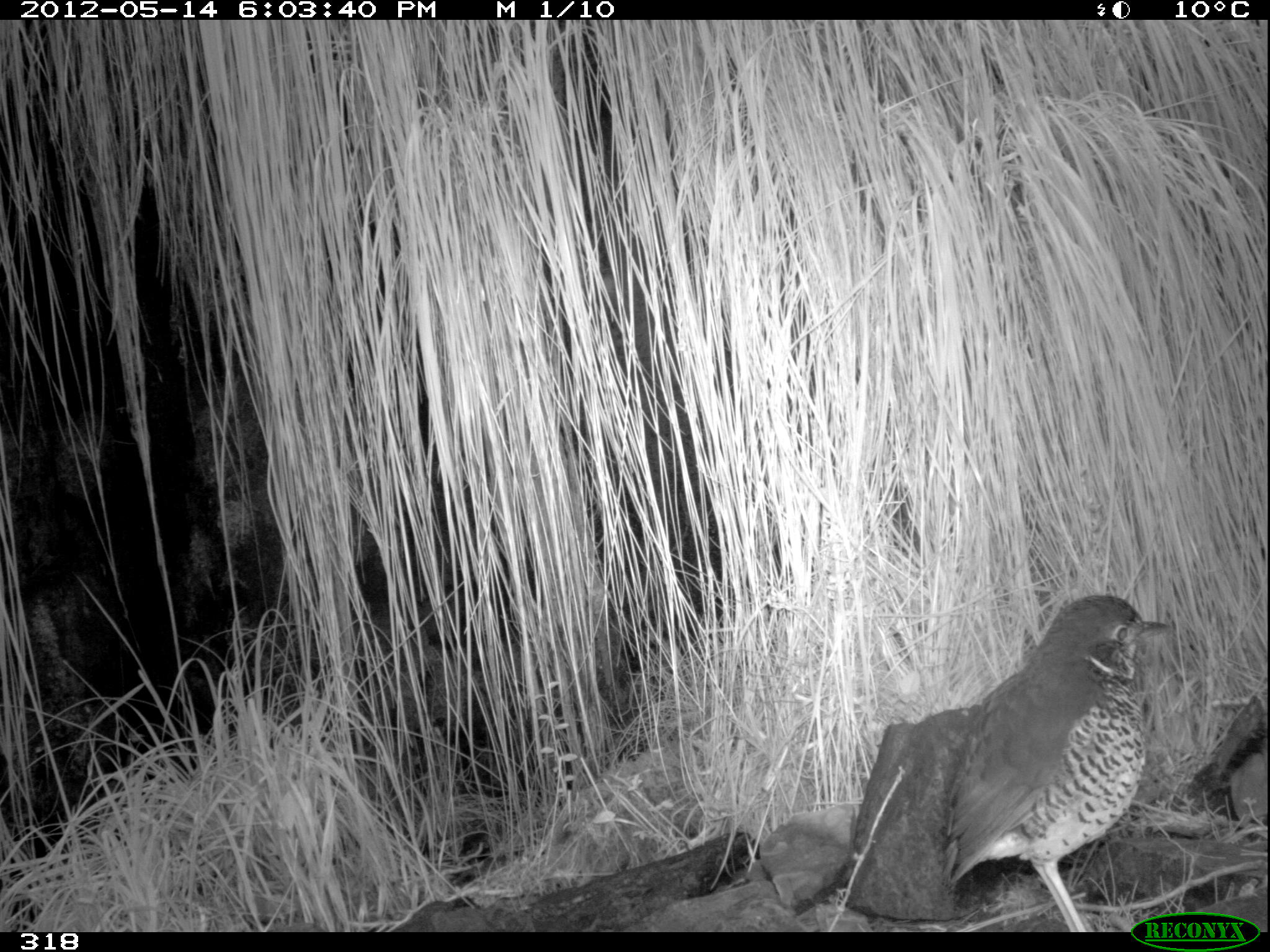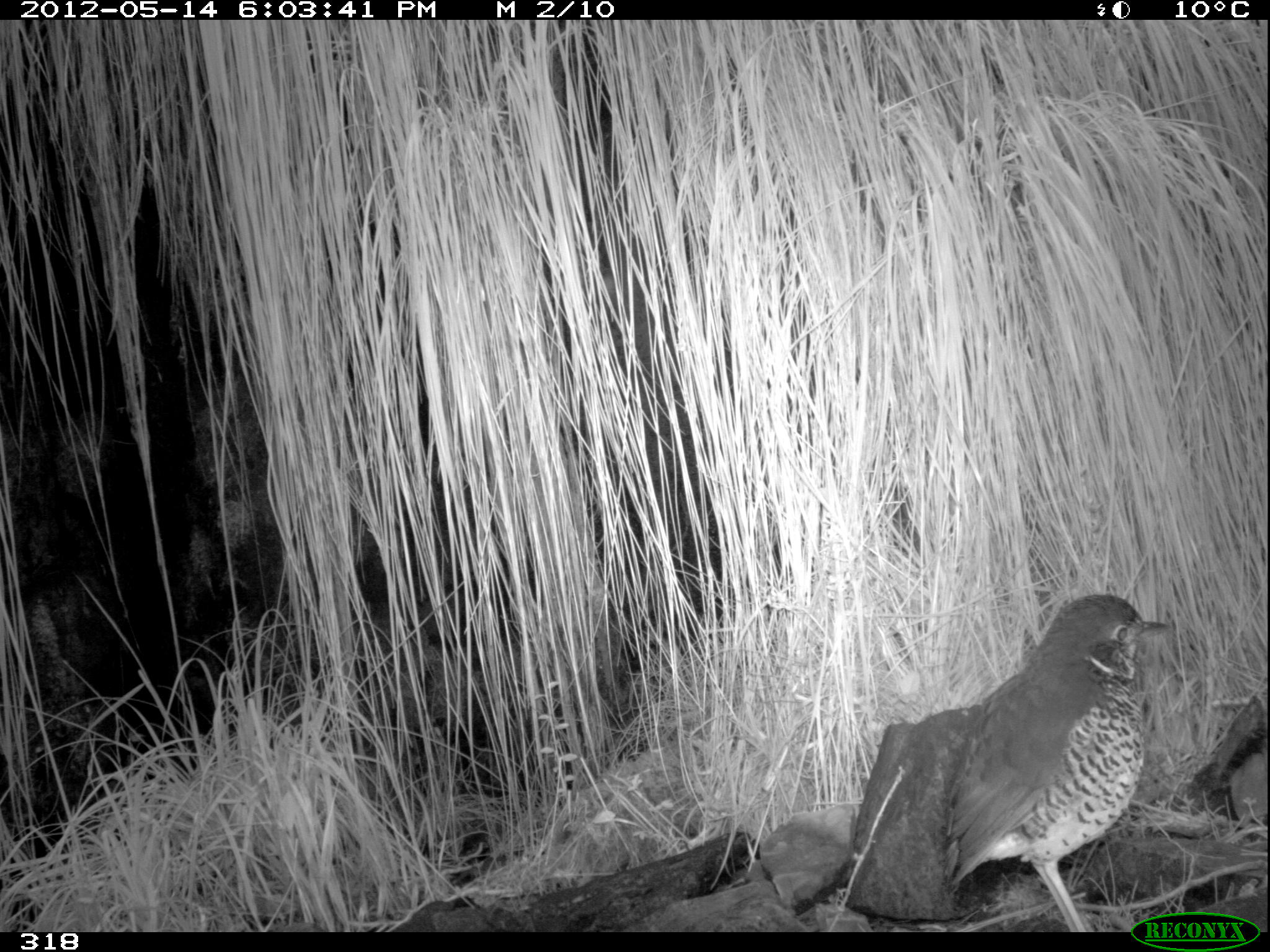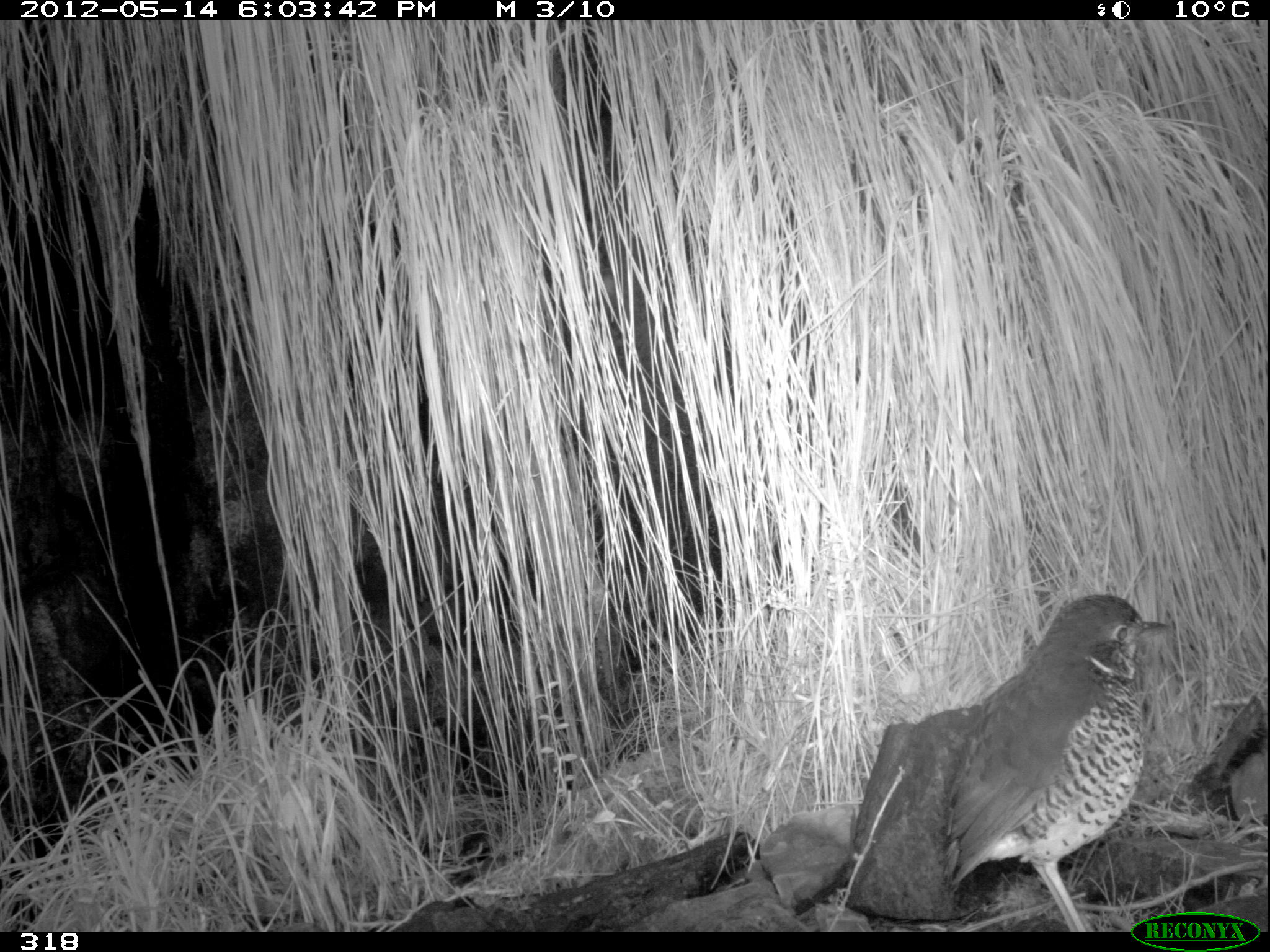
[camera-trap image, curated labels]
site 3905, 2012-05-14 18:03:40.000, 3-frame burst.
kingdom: Animalia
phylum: Chordata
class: Aves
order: Passeriformes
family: Grallariidae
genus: Grallaria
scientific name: Grallaria andicolus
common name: stripe-headed antpitta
Grallaria andicolus (stripe-headed antpitta).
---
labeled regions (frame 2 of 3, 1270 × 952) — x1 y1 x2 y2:
grallaria andicolus: 938 593 1171 932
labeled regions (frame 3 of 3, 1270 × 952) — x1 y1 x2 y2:
grallaria andicolus: 938 593 1171 932